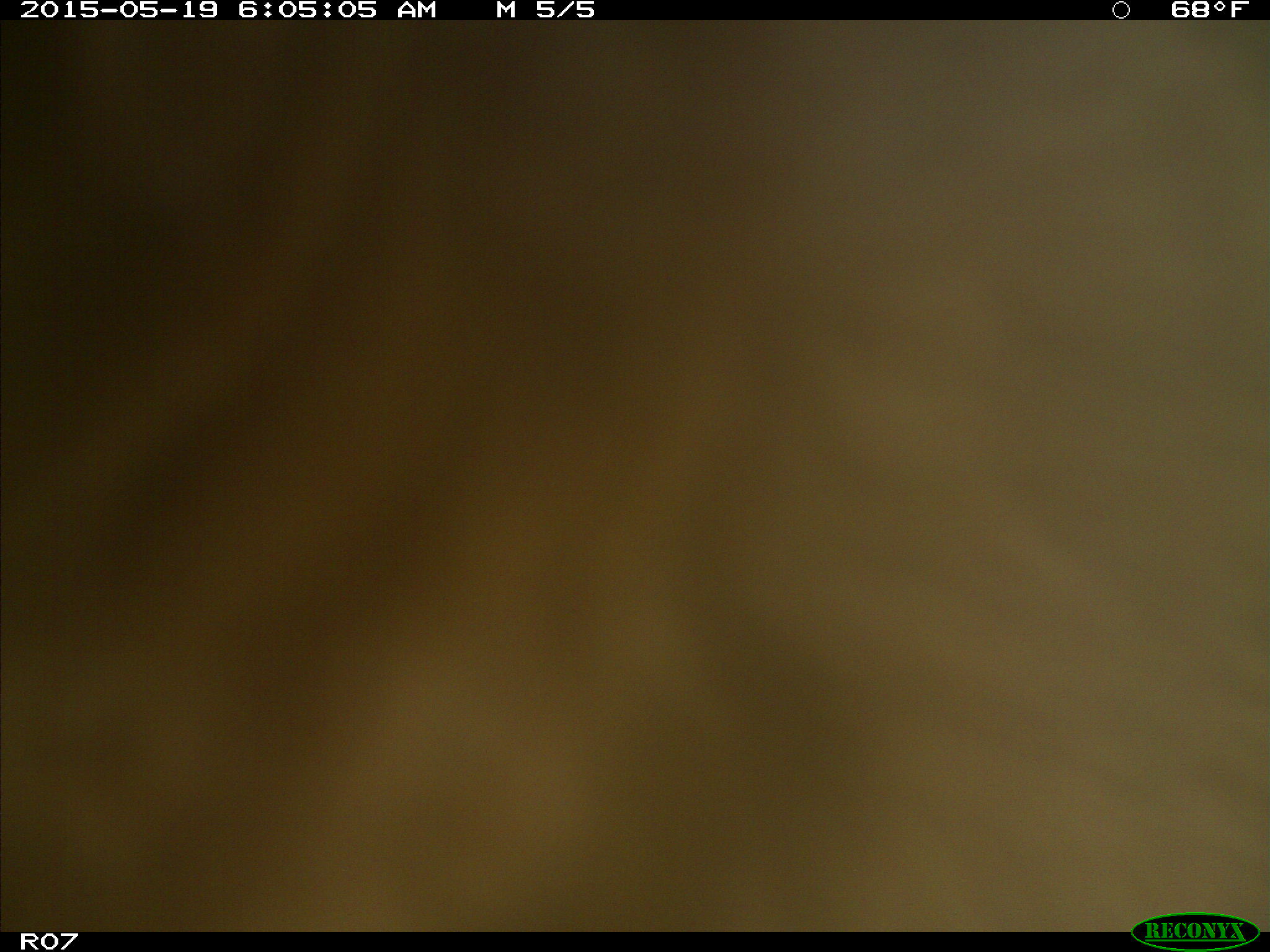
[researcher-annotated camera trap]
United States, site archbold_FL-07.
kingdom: Animalia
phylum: Chordata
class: Mammalia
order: Artiodactyla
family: Bovidae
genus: Bos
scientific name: Bos taurus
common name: domestic cow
Bos taurus (domestic cow).